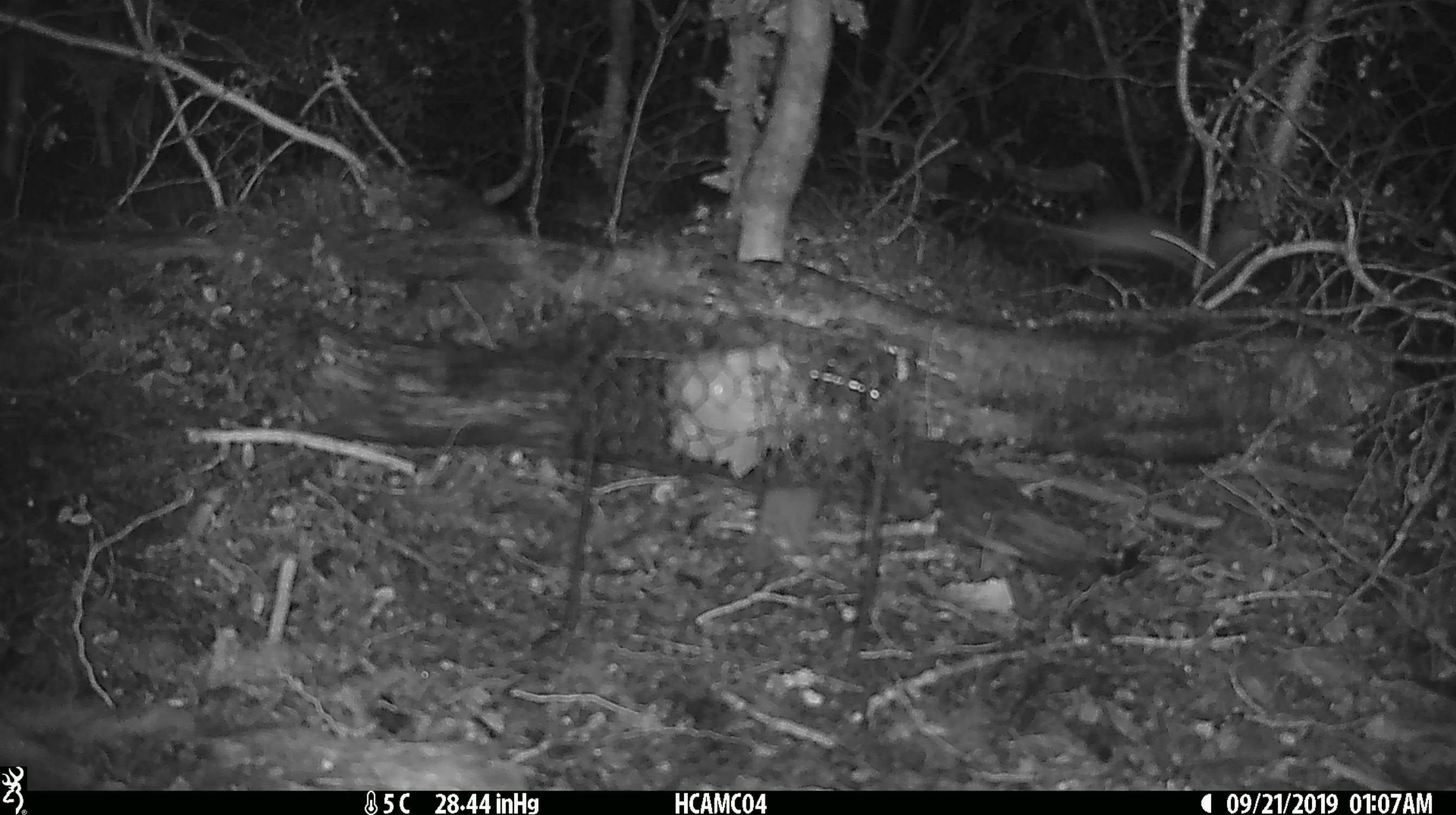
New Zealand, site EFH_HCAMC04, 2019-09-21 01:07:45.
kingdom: Animalia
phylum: Chordata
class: Mammalia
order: Rodentia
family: Muridae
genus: Mus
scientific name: Mus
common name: mouse